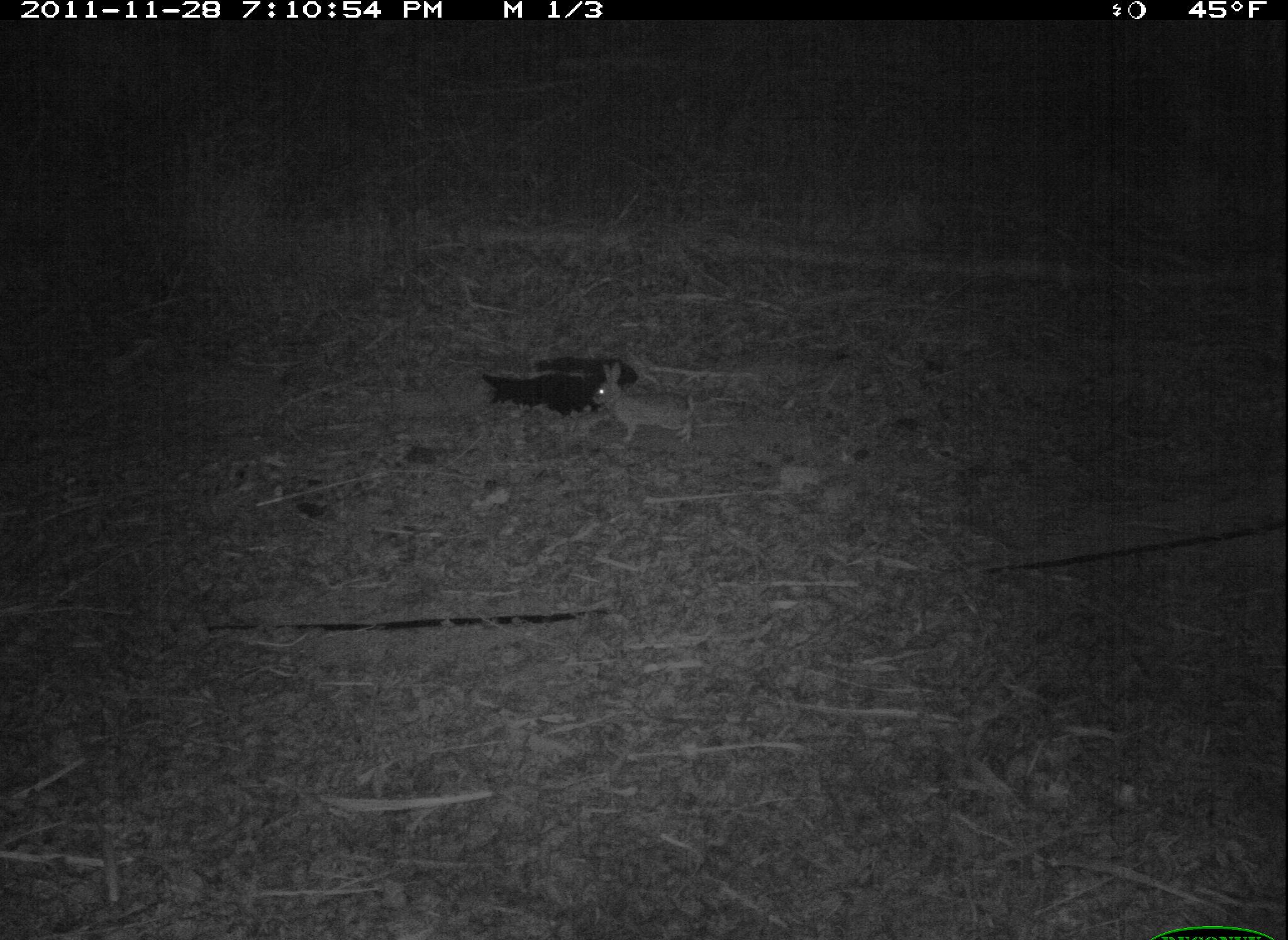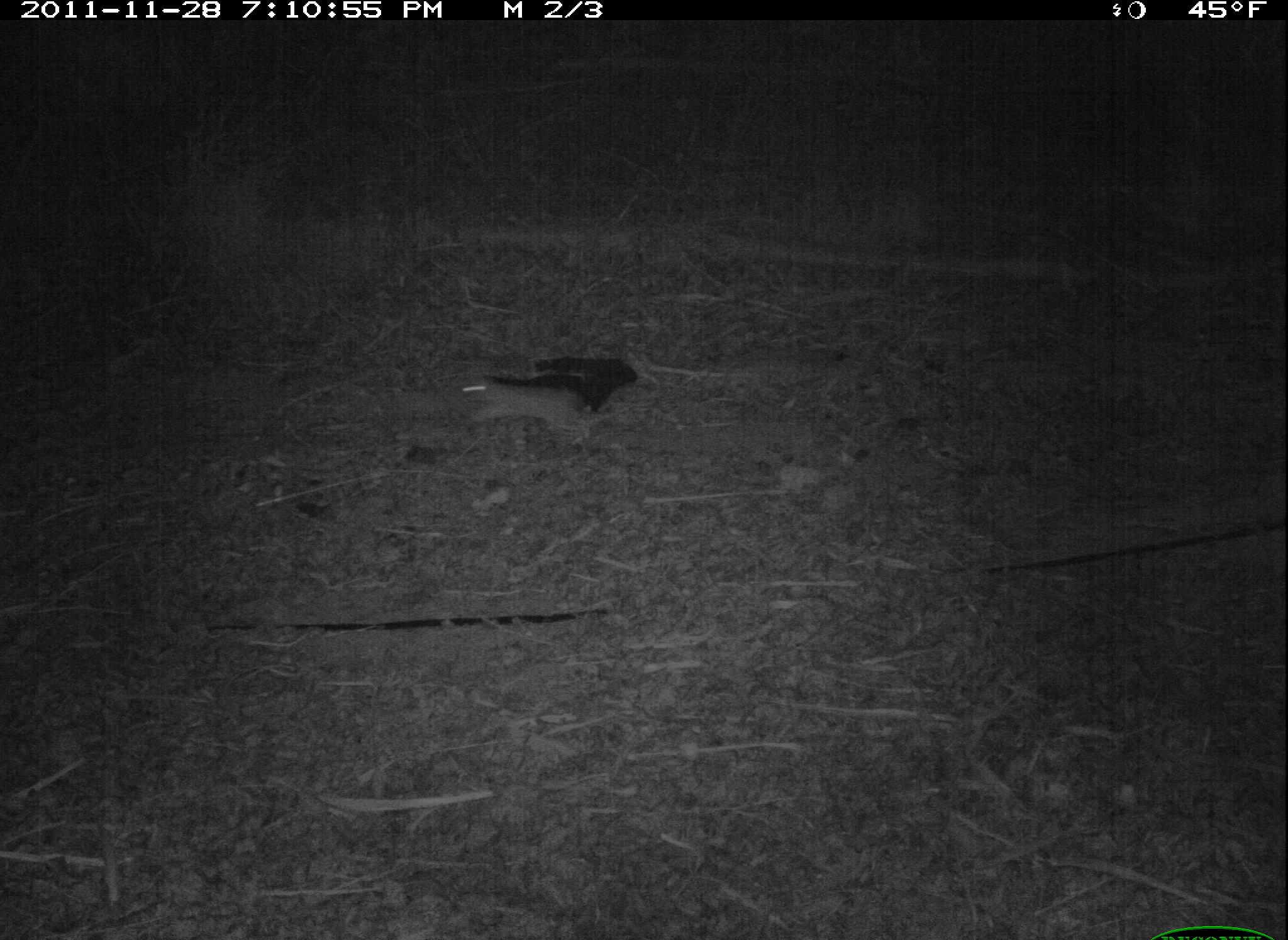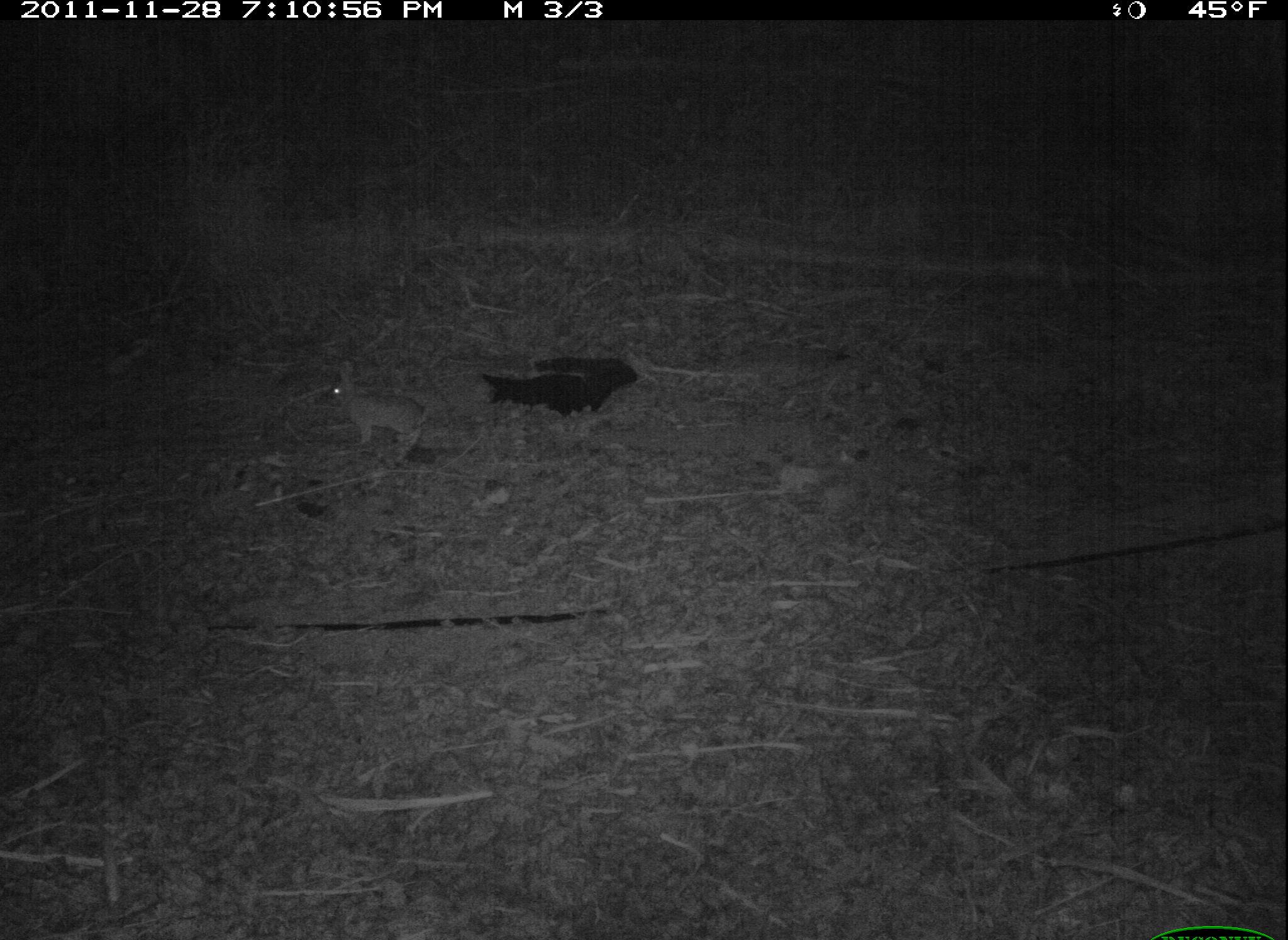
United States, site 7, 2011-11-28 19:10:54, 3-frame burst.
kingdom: Animalia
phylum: Chordata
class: Mammalia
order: Lagomorpha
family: Leporidae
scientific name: Leporidae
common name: rabbits and hares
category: rabbit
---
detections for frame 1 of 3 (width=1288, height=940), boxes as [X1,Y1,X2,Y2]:
rabbit: [586,341,721,457]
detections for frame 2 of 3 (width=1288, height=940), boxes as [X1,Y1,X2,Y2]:
rabbit: [464,345,634,454]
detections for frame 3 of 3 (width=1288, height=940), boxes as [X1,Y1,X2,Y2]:
rabbit: [312,354,441,465]